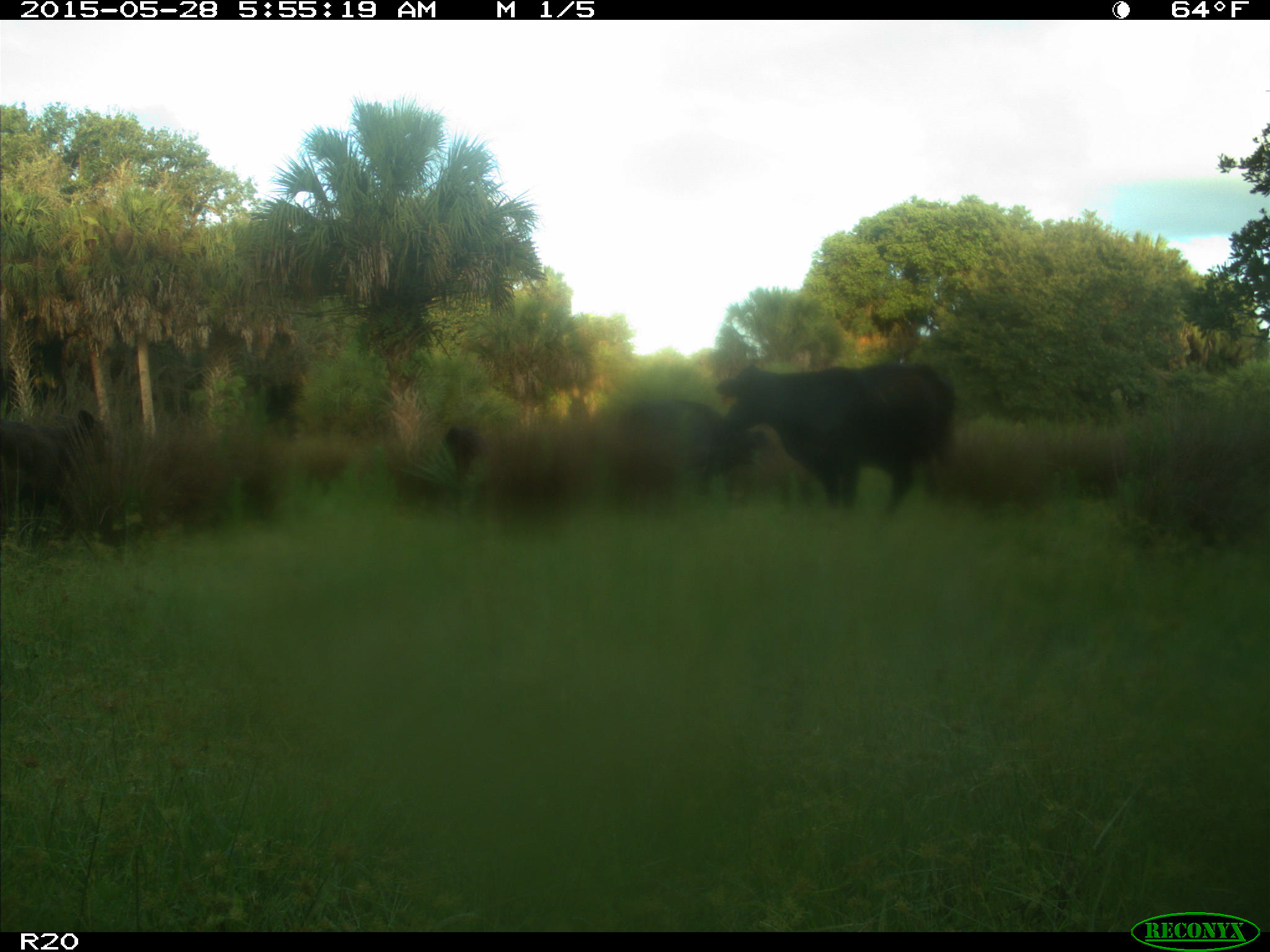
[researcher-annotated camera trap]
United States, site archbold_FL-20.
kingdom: Animalia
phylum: Chordata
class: Mammalia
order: Artiodactyla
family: Bovidae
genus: Bos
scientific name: Bos taurus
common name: domestic cow